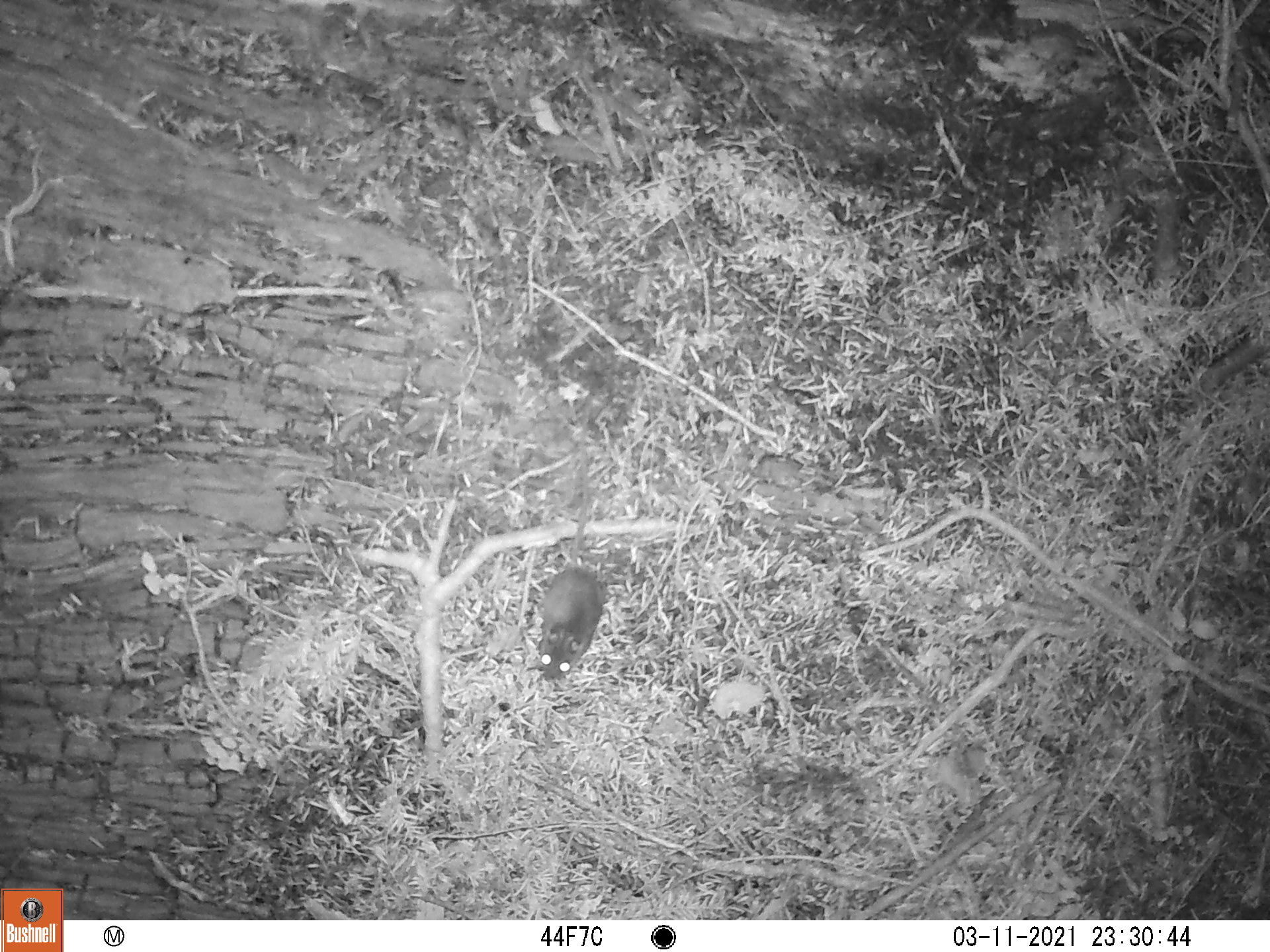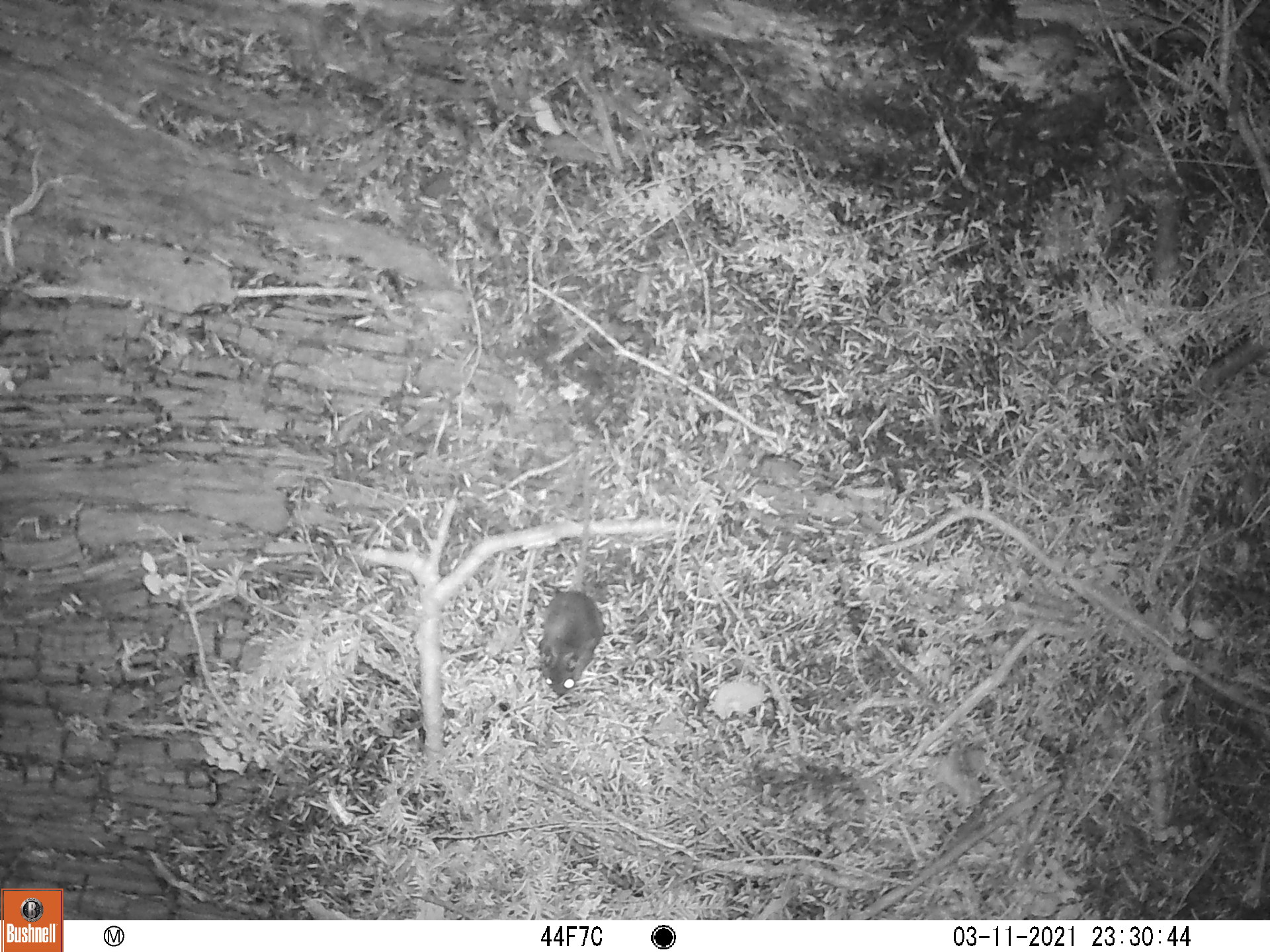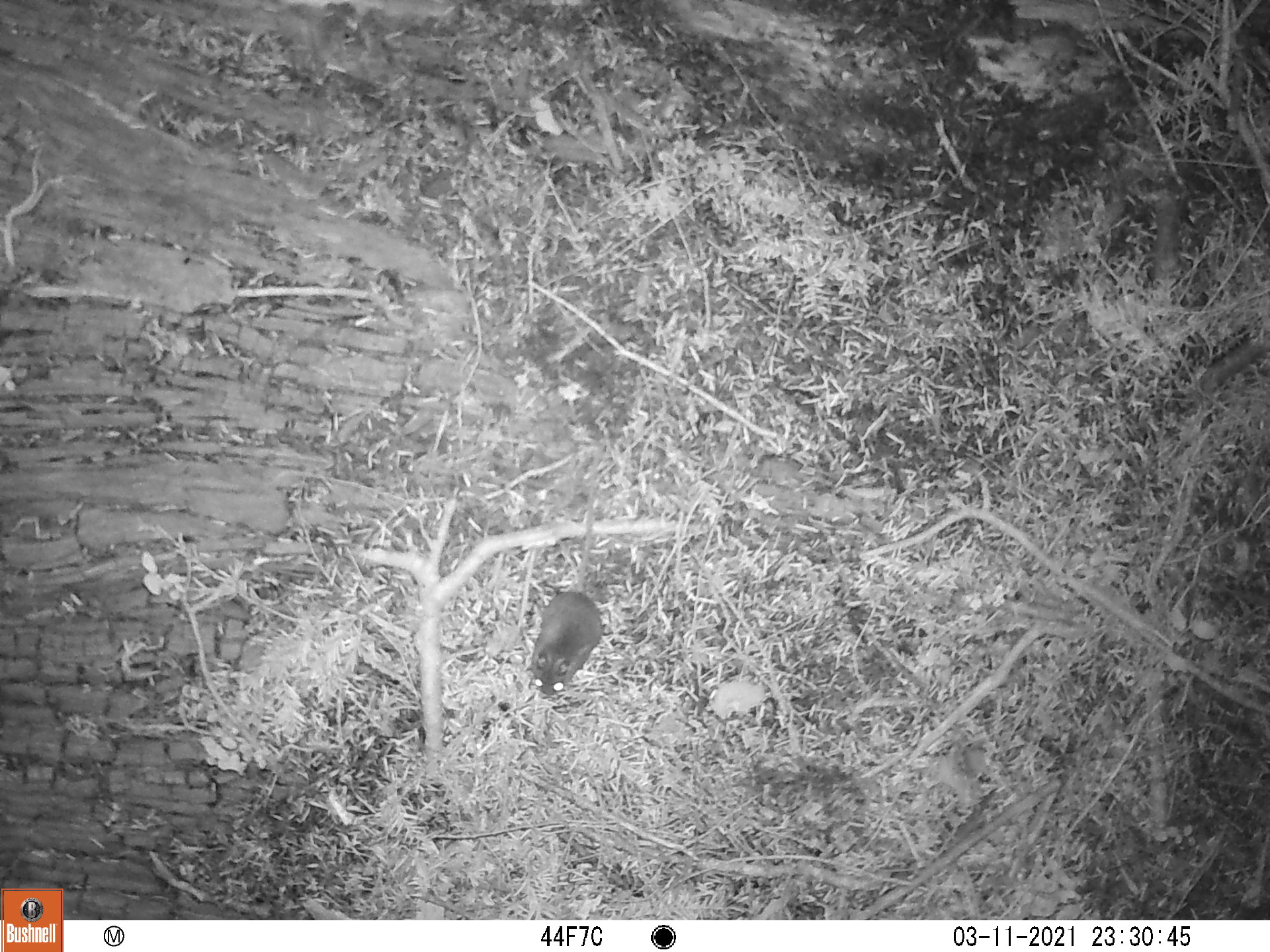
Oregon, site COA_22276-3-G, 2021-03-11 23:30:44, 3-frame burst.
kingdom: Animalia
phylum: Chordata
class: Mammalia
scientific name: Mammalia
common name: small mammal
Small mammal (Mammalia).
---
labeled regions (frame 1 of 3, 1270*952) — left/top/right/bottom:
small mammal: 506/414/662/706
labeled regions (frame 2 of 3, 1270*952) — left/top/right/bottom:
small mammal: 510/422/655/713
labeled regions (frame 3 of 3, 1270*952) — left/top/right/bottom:
small mammal: 513/417/666/721